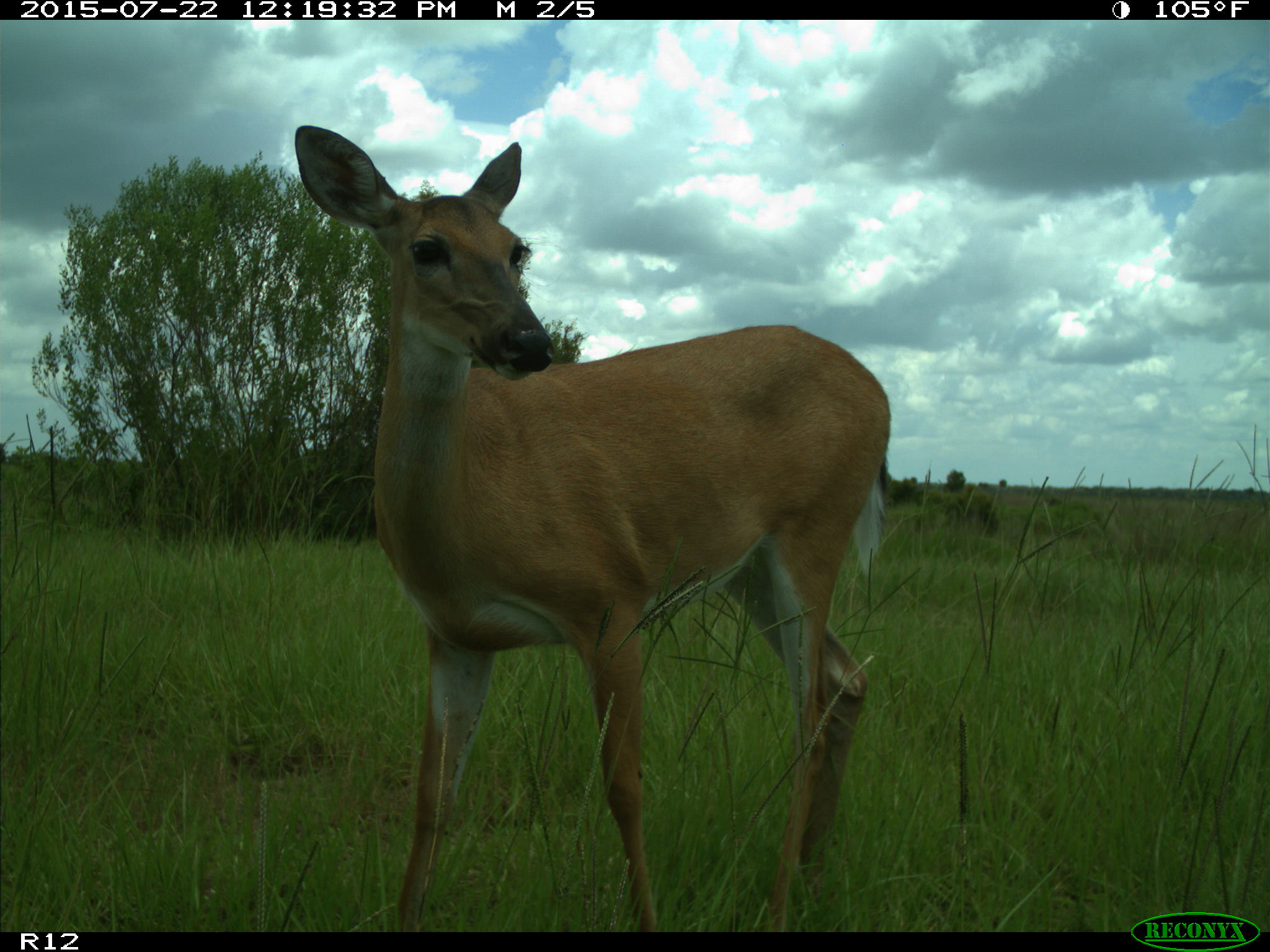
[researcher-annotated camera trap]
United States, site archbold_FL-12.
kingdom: Animalia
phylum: Chordata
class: Mammalia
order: Artiodactyla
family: Cervidae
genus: Odocoileus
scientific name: Odocoileus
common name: deer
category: unidentified deer